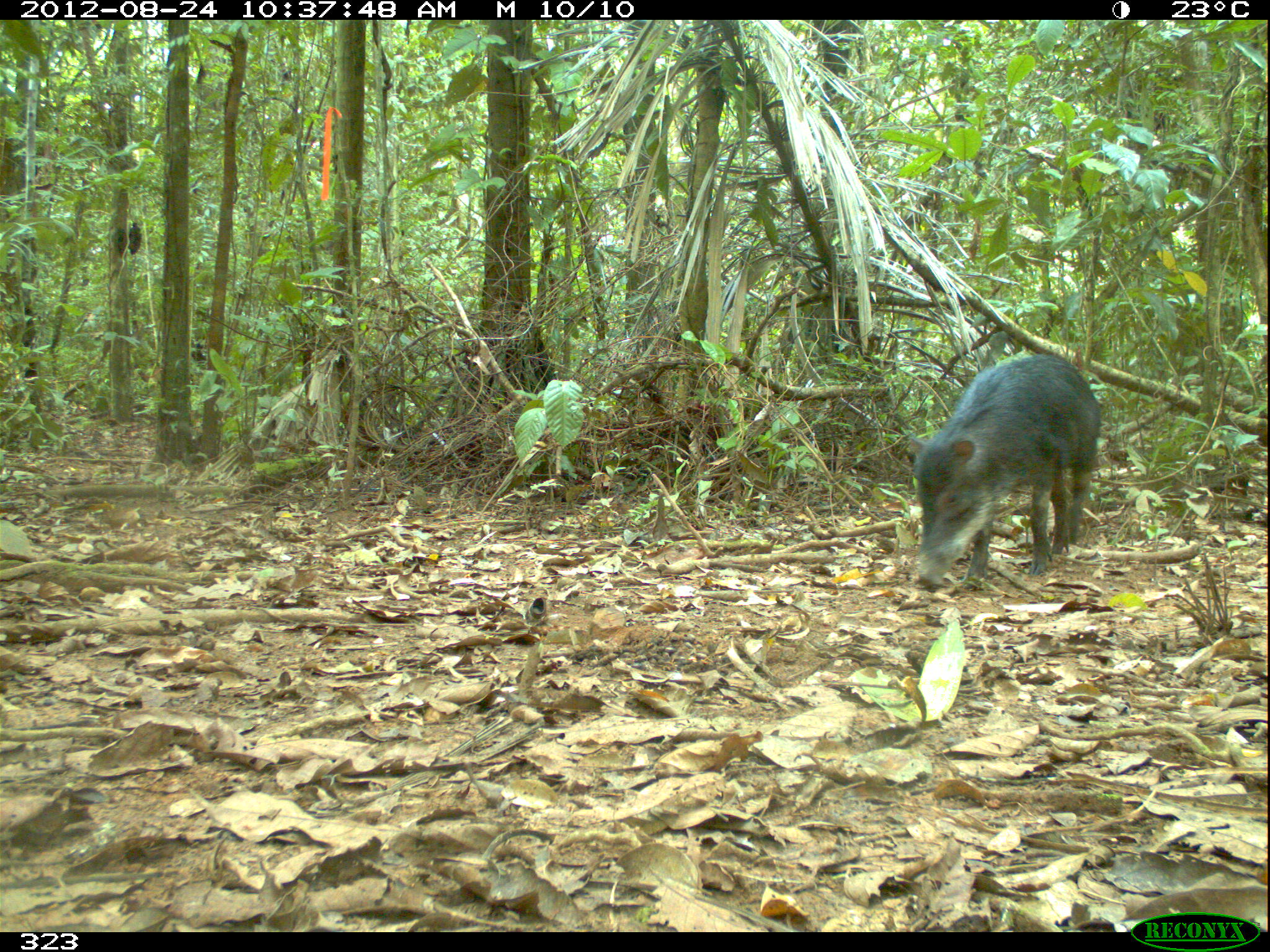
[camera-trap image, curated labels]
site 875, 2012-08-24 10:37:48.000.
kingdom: Animalia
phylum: Chordata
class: Mammalia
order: Artiodactyla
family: Tayassuidae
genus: Tayassu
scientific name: Tayassu pecari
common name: white-lipped peccary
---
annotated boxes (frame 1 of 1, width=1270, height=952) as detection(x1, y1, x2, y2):
tayassu pecari: detection(904, 351, 1103, 591)